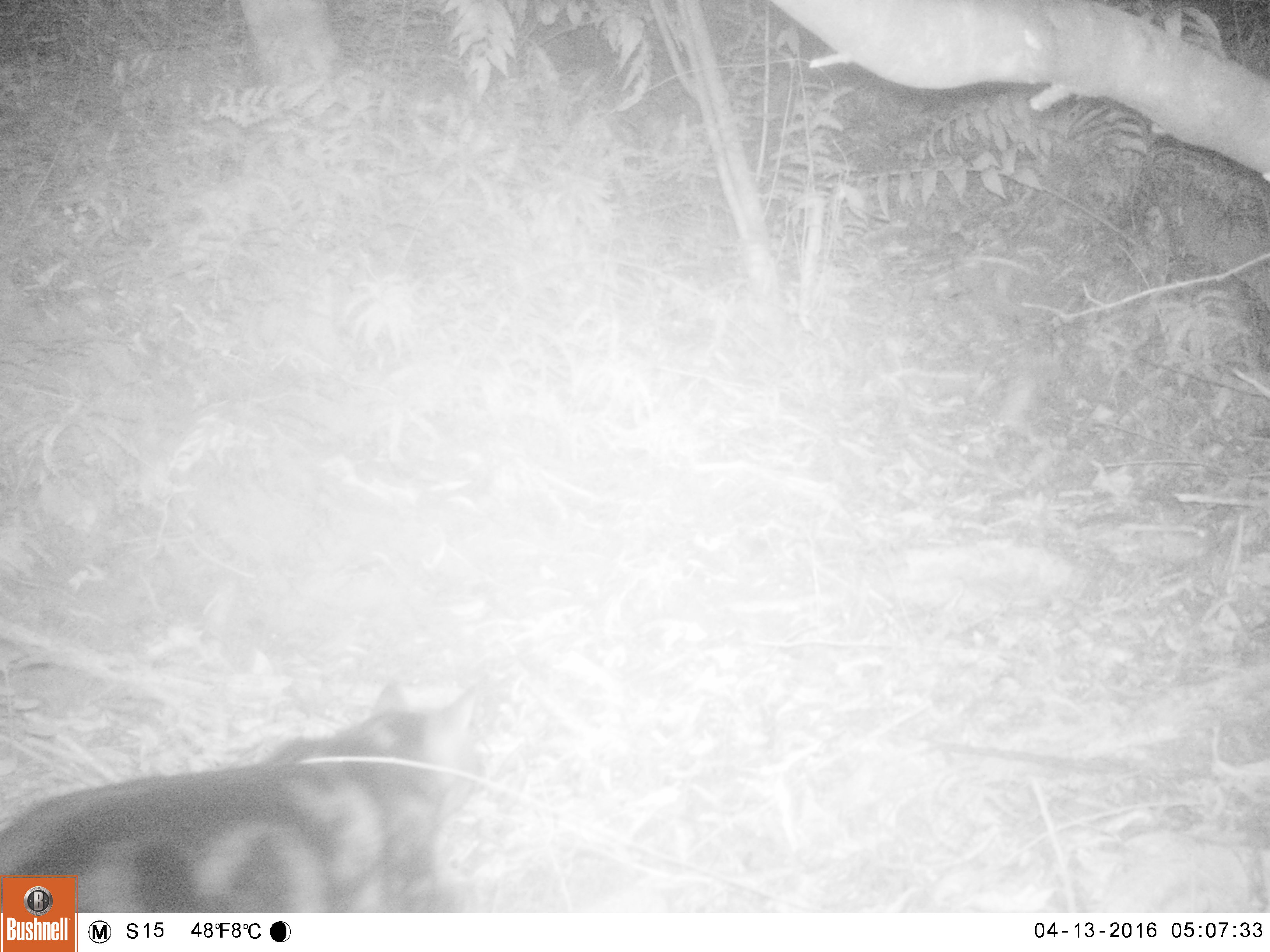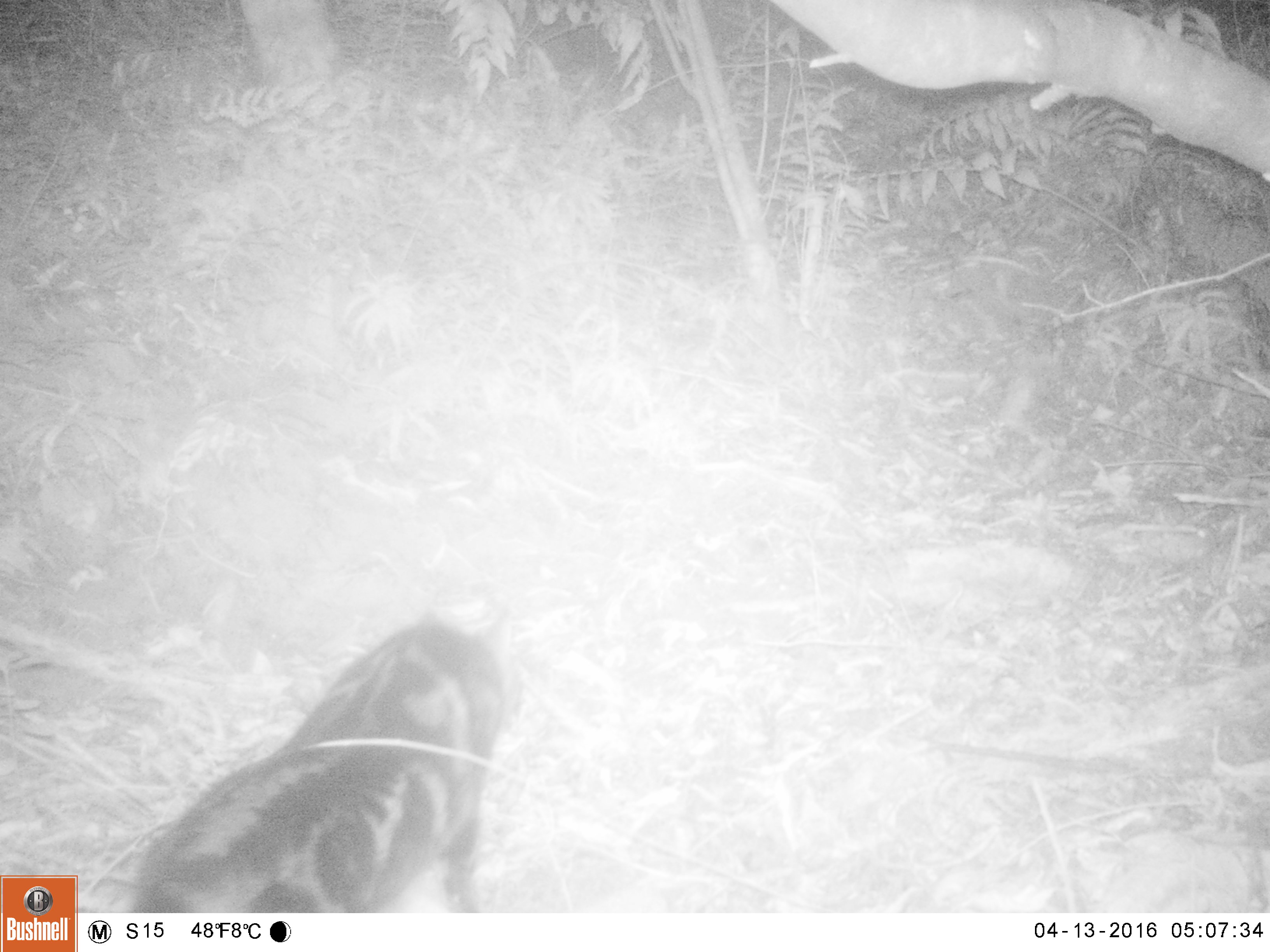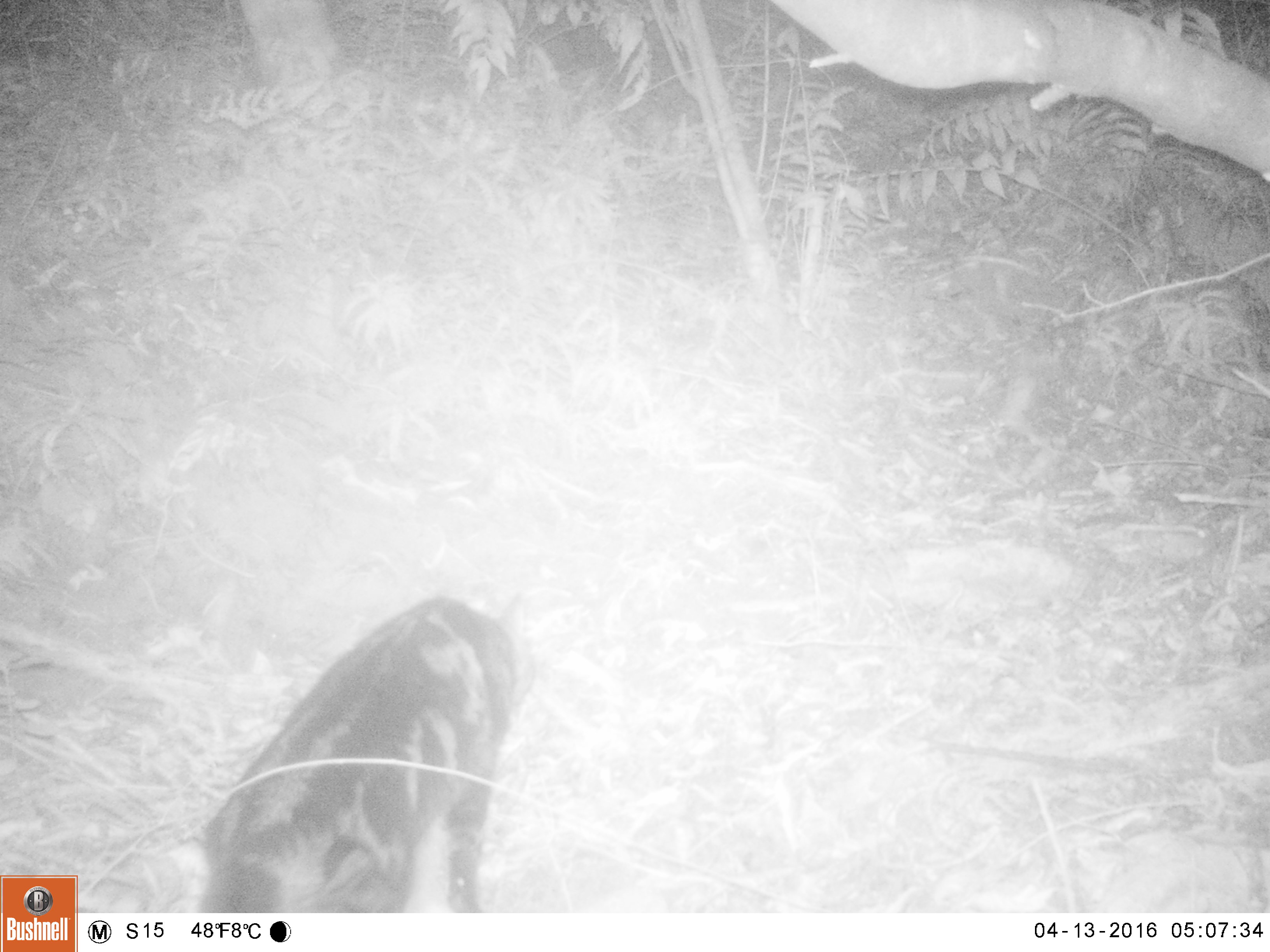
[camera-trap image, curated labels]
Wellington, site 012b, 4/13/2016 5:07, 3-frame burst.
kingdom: Animalia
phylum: Chordata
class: Mammalia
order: Carnivora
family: Felidae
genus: Felis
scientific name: Felis catus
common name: cat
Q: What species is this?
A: Cat (Felis catus).